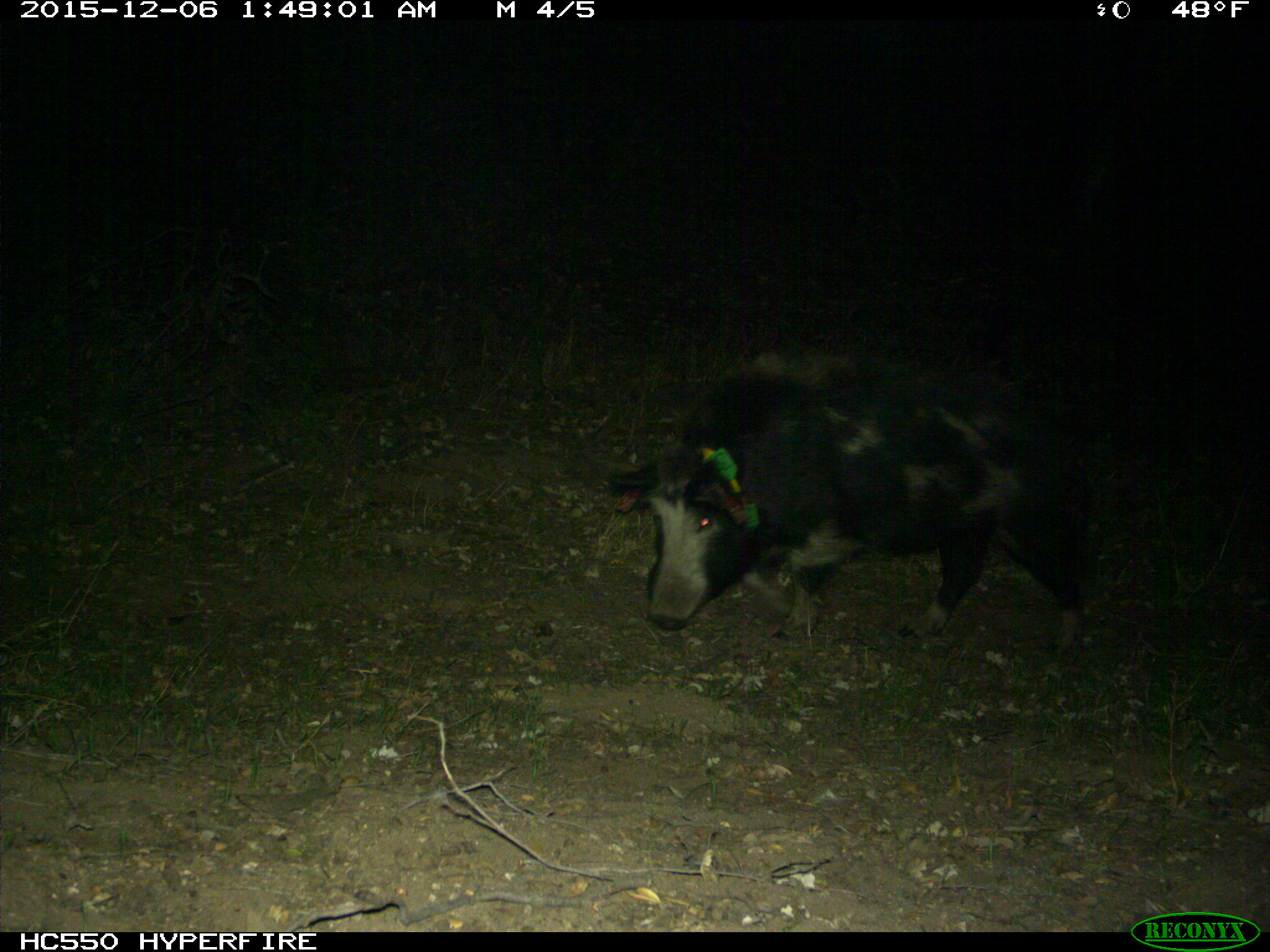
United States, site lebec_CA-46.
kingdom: Animalia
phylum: Chordata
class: Mammalia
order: Artiodactyla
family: Suidae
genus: Sus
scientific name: Sus scrofa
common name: wild boar